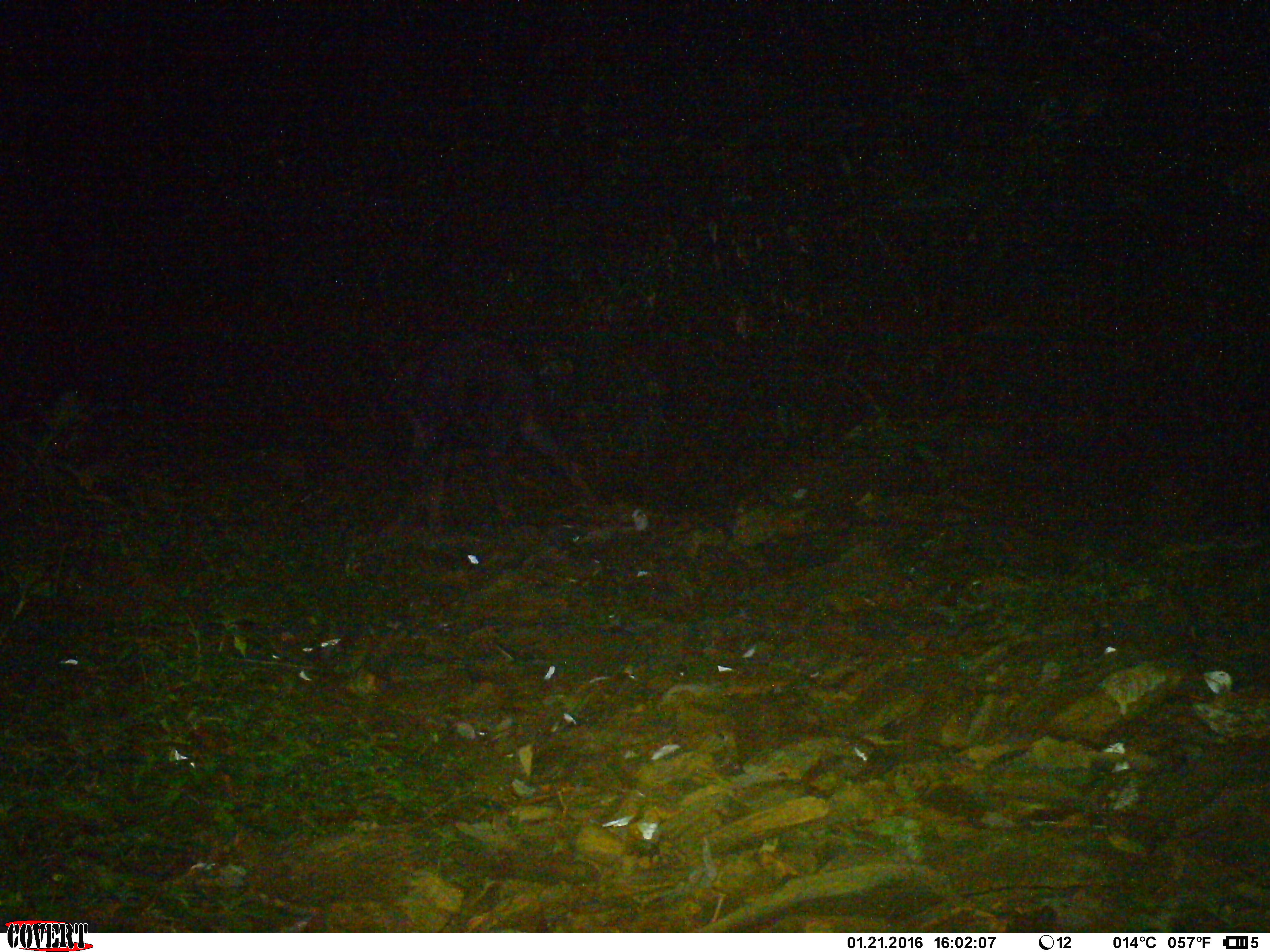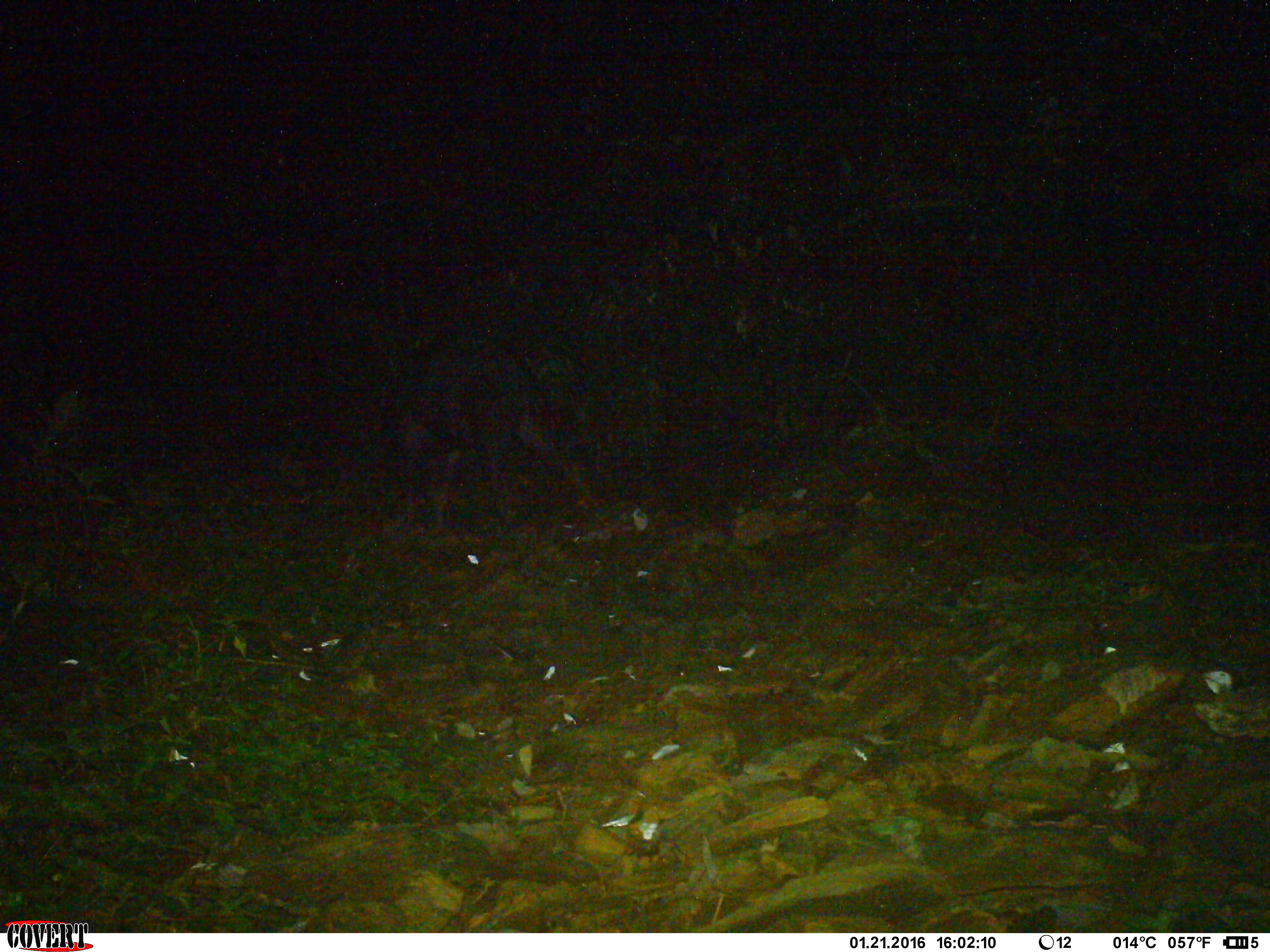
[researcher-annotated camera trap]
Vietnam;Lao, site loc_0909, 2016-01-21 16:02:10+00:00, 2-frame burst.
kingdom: Animalia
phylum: Chordata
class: Mammalia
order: Artiodactyla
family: Bovidae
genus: Capricornis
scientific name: Capricornis sumatraensis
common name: chinese serow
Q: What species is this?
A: Chinese serow (Capricornis sumatraensis).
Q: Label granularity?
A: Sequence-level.